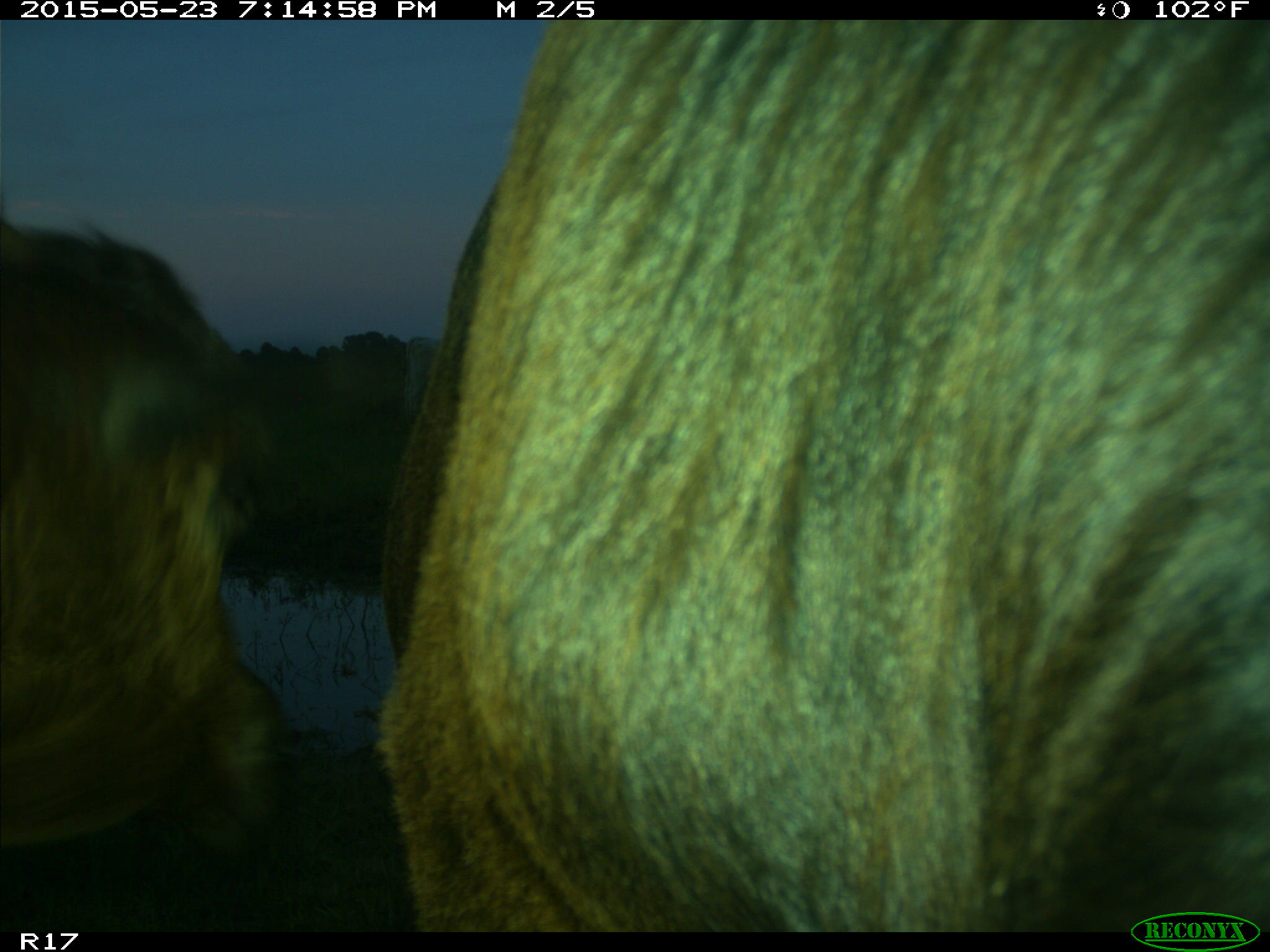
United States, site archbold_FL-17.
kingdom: Animalia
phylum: Chordata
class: Mammalia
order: Artiodactyla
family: Bovidae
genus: Bos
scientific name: Bos taurus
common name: domestic cow